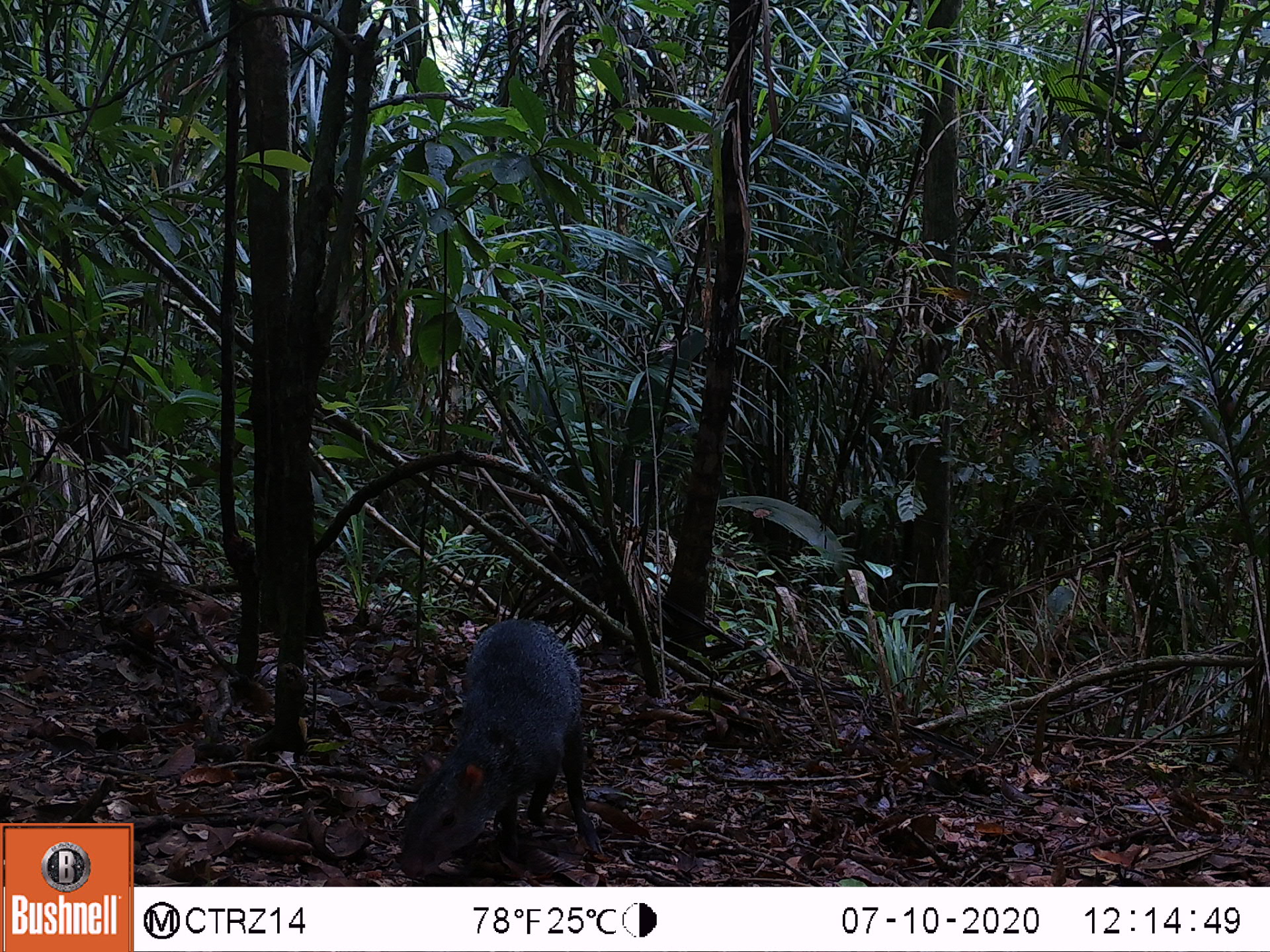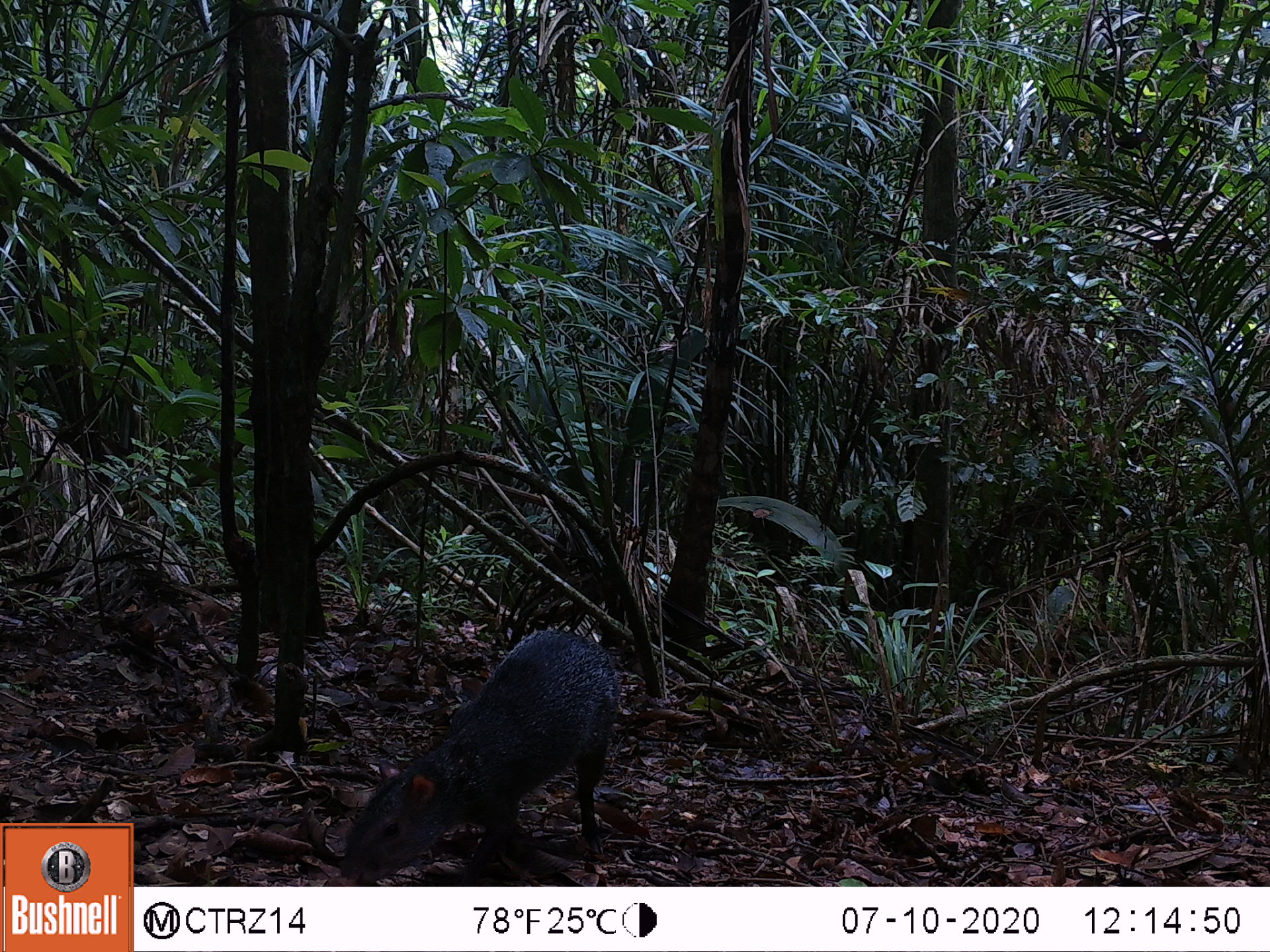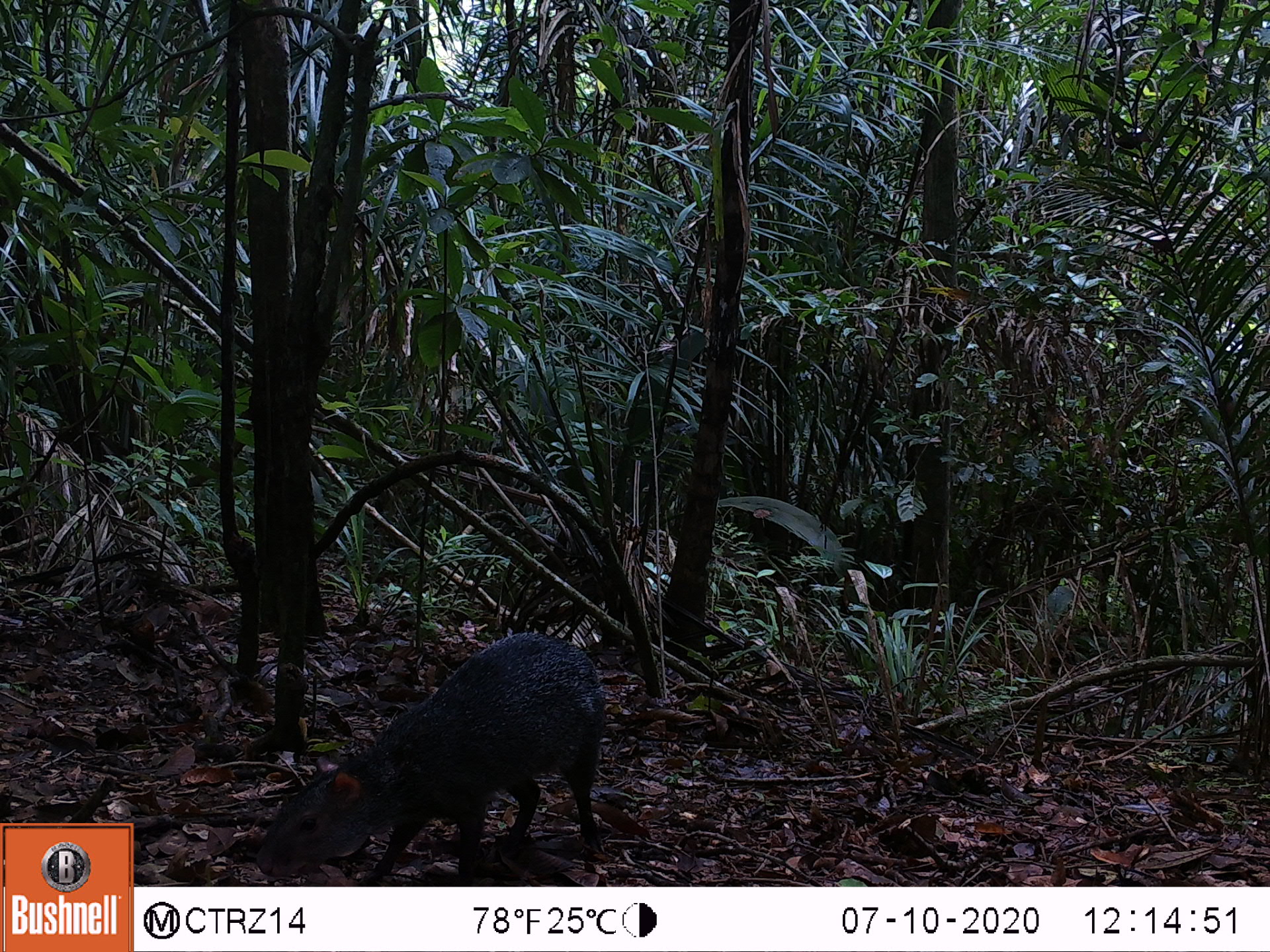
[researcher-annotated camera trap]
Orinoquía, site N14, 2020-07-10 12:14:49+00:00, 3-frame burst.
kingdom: Animalia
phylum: Chordata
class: Mammalia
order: Rodentia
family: Dasyproctidae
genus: Dasyprocta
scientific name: Dasyprocta fuliginosa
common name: black agouti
Black agouti (Dasyprocta fuliginosa).